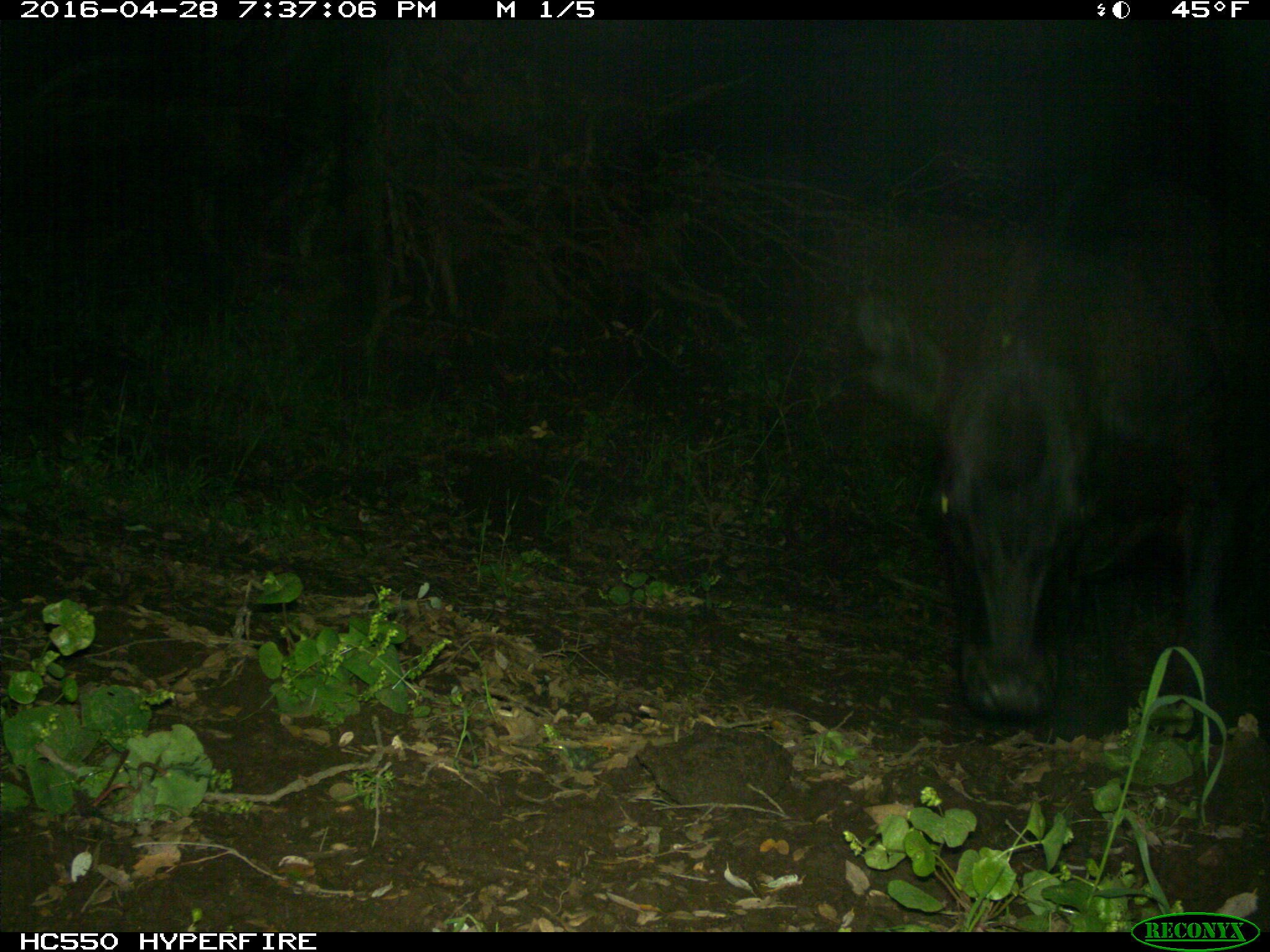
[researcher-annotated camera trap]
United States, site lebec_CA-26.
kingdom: Animalia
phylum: Chordata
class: Mammalia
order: Artiodactyla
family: Bovidae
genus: Bos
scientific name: Bos taurus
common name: domestic cow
Bos taurus (domestic cow).